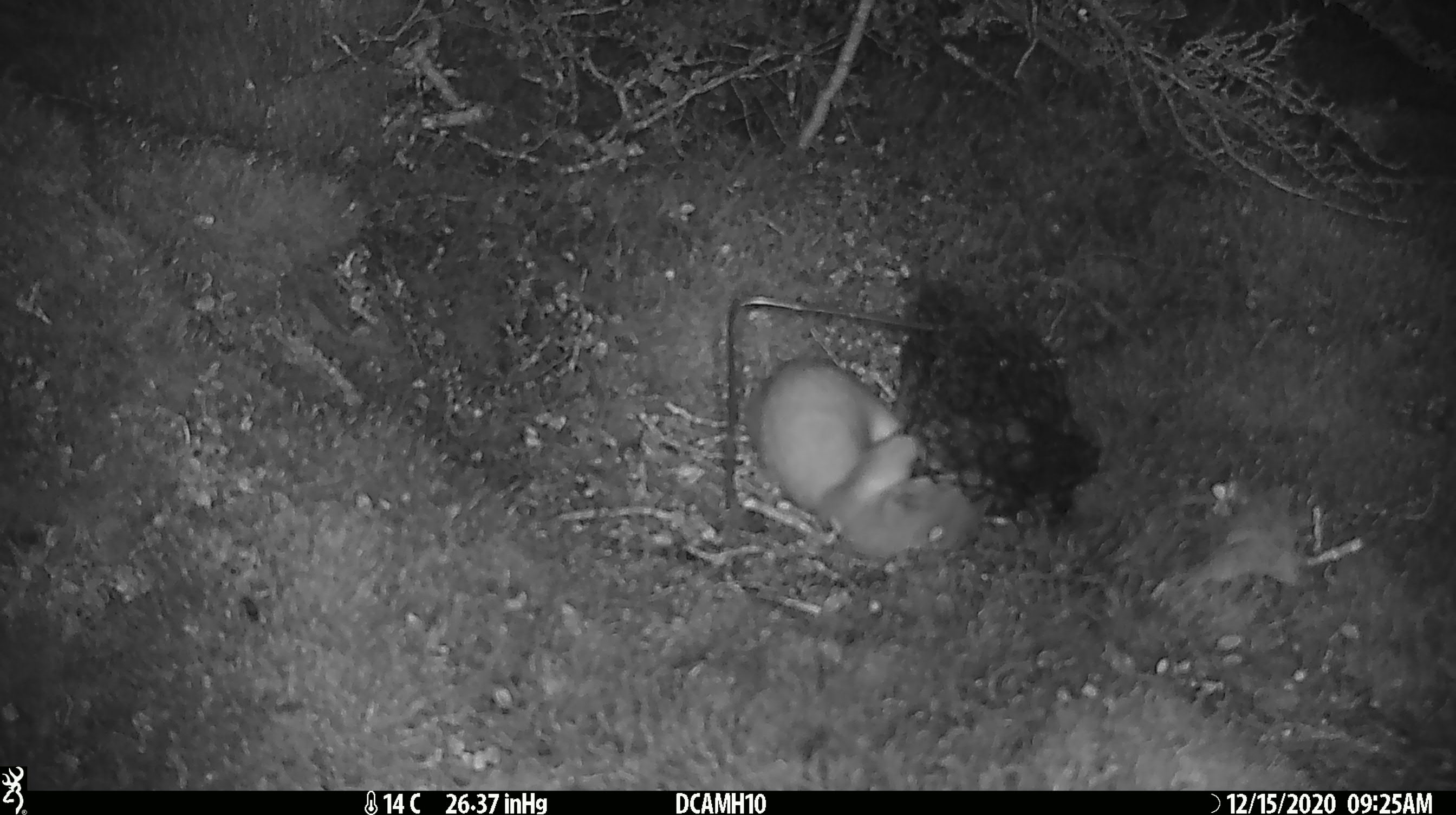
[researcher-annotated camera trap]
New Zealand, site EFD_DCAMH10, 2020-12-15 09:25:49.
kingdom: Animalia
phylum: Chordata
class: Mammalia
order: Carnivora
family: Mustelidae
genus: Mustela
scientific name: Mustela erminea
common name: stoat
Stoat (Mustela erminea).